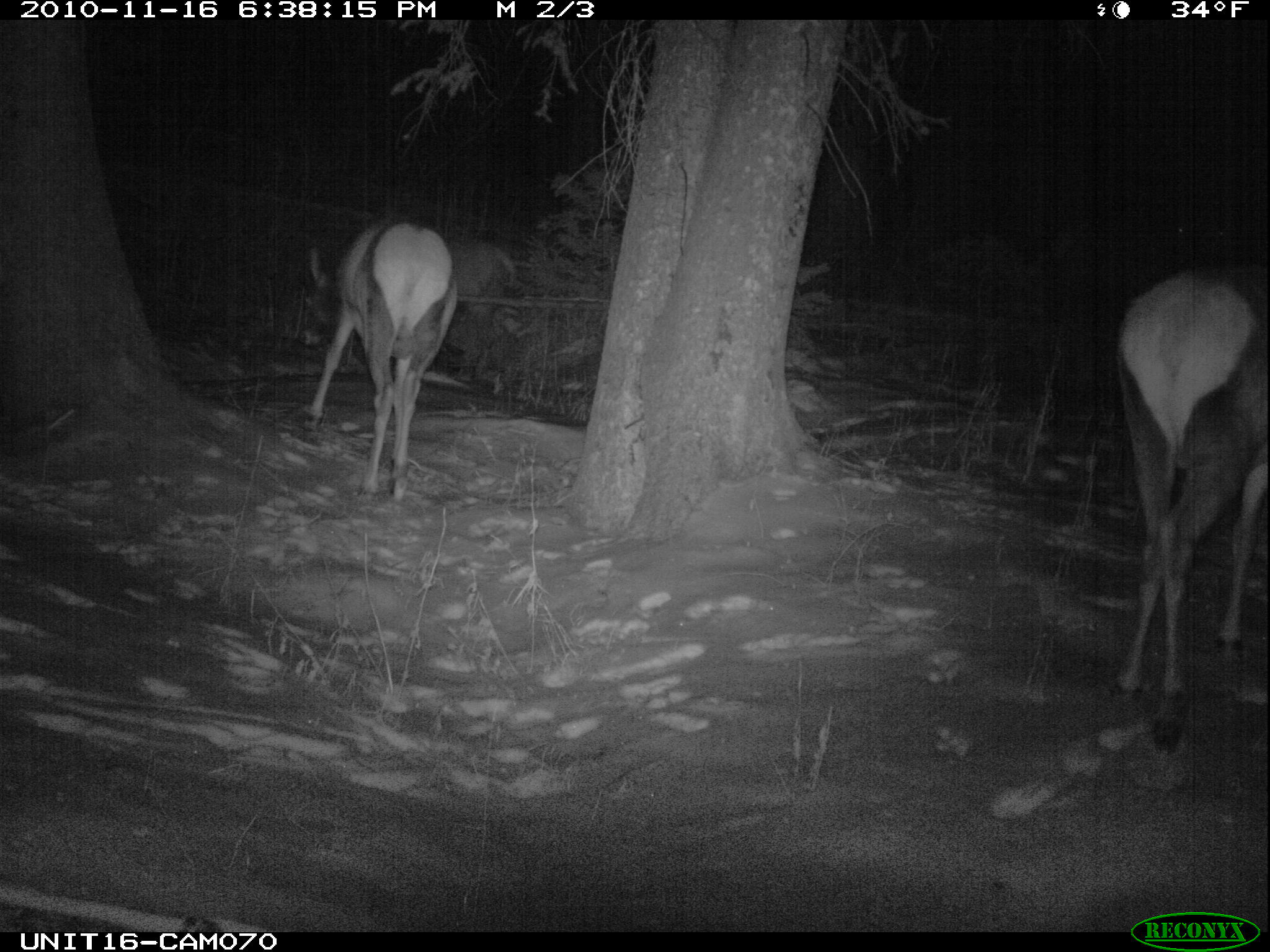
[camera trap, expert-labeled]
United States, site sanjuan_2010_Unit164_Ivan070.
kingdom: Animalia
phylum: Chordata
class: Mammalia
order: Artiodactyla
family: Cervidae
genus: Cervus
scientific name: Cervus elaphus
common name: red deer